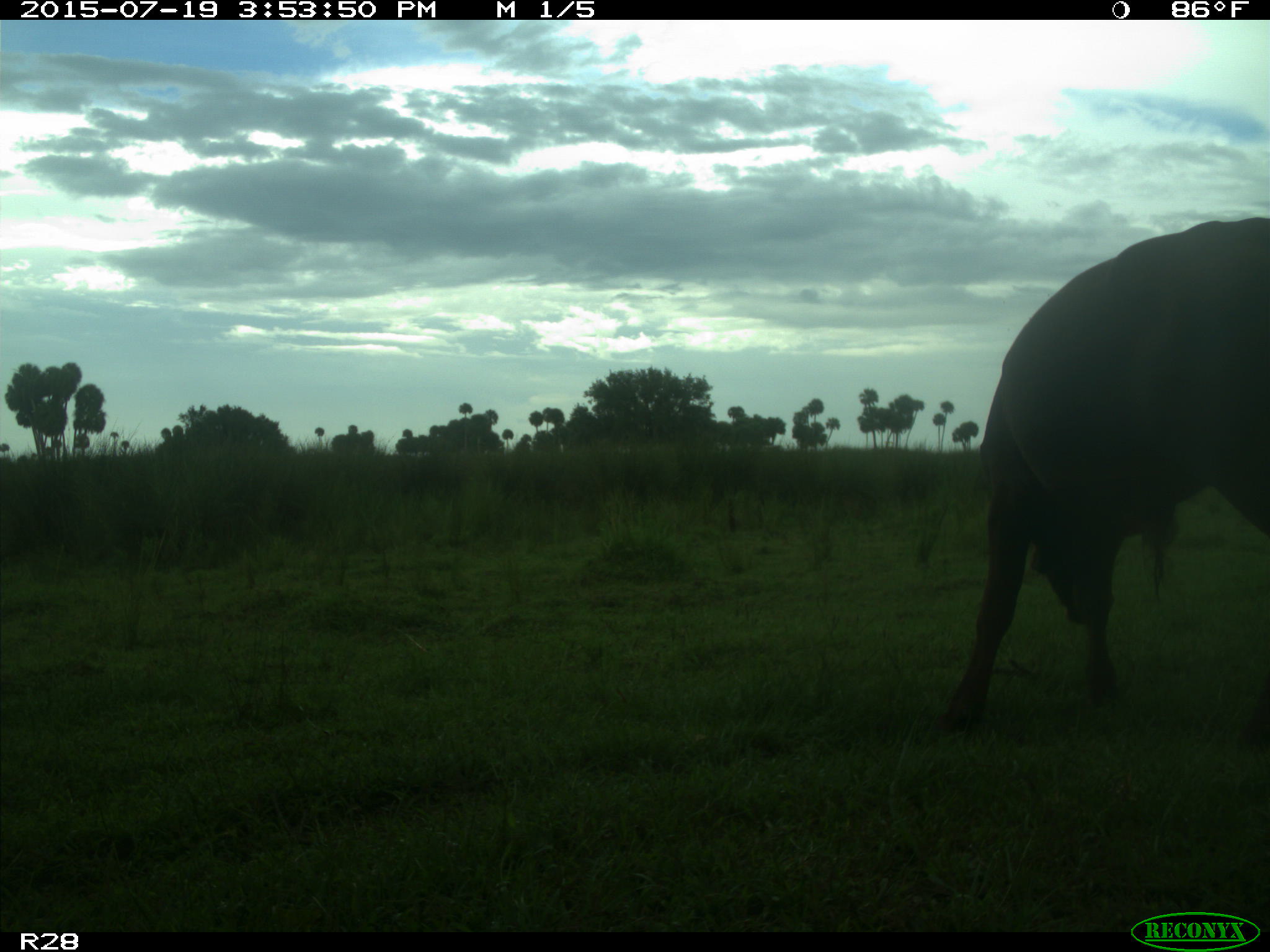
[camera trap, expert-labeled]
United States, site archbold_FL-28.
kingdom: Animalia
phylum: Chordata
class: Mammalia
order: Artiodactyla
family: Bovidae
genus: Bos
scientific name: Bos taurus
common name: domestic cow